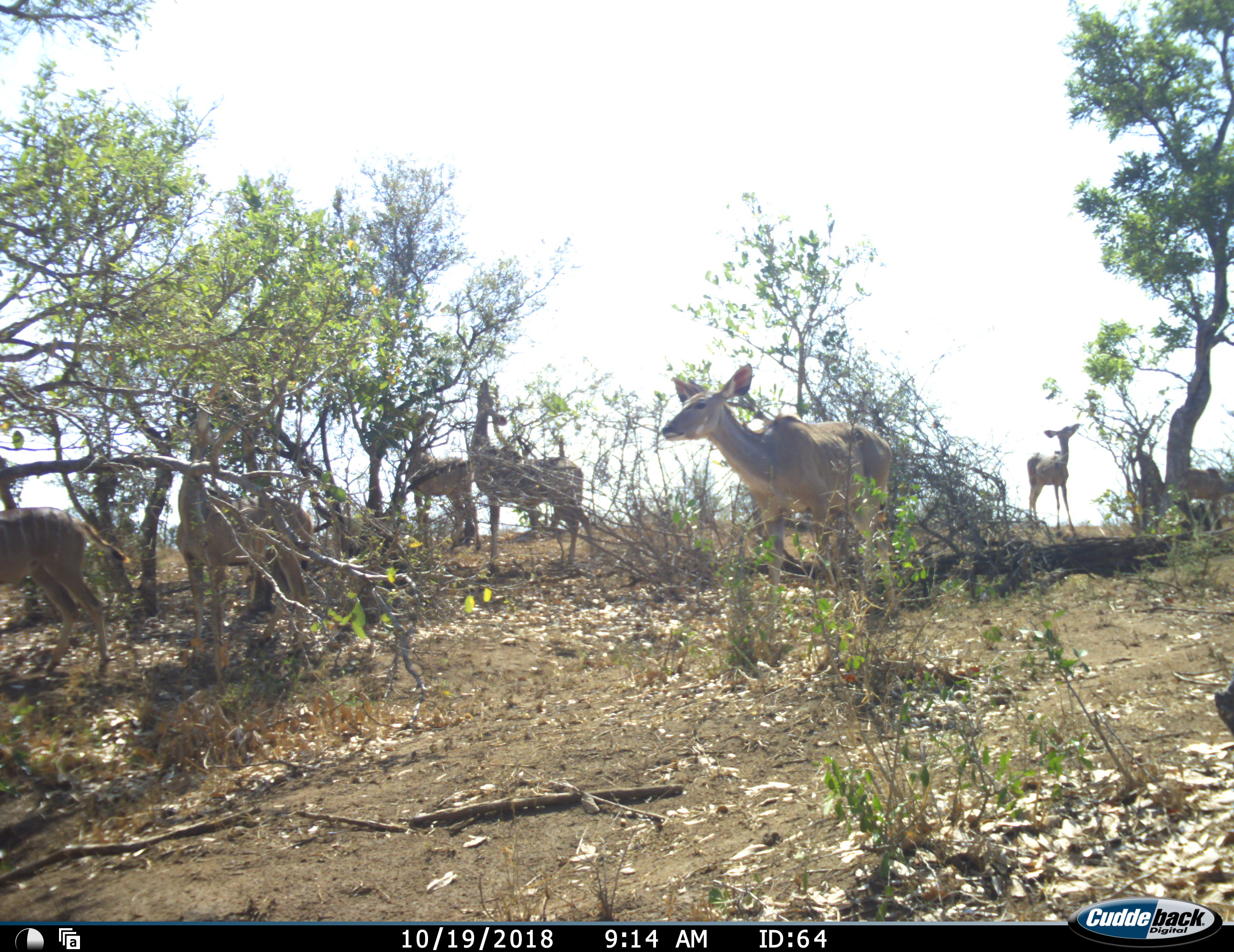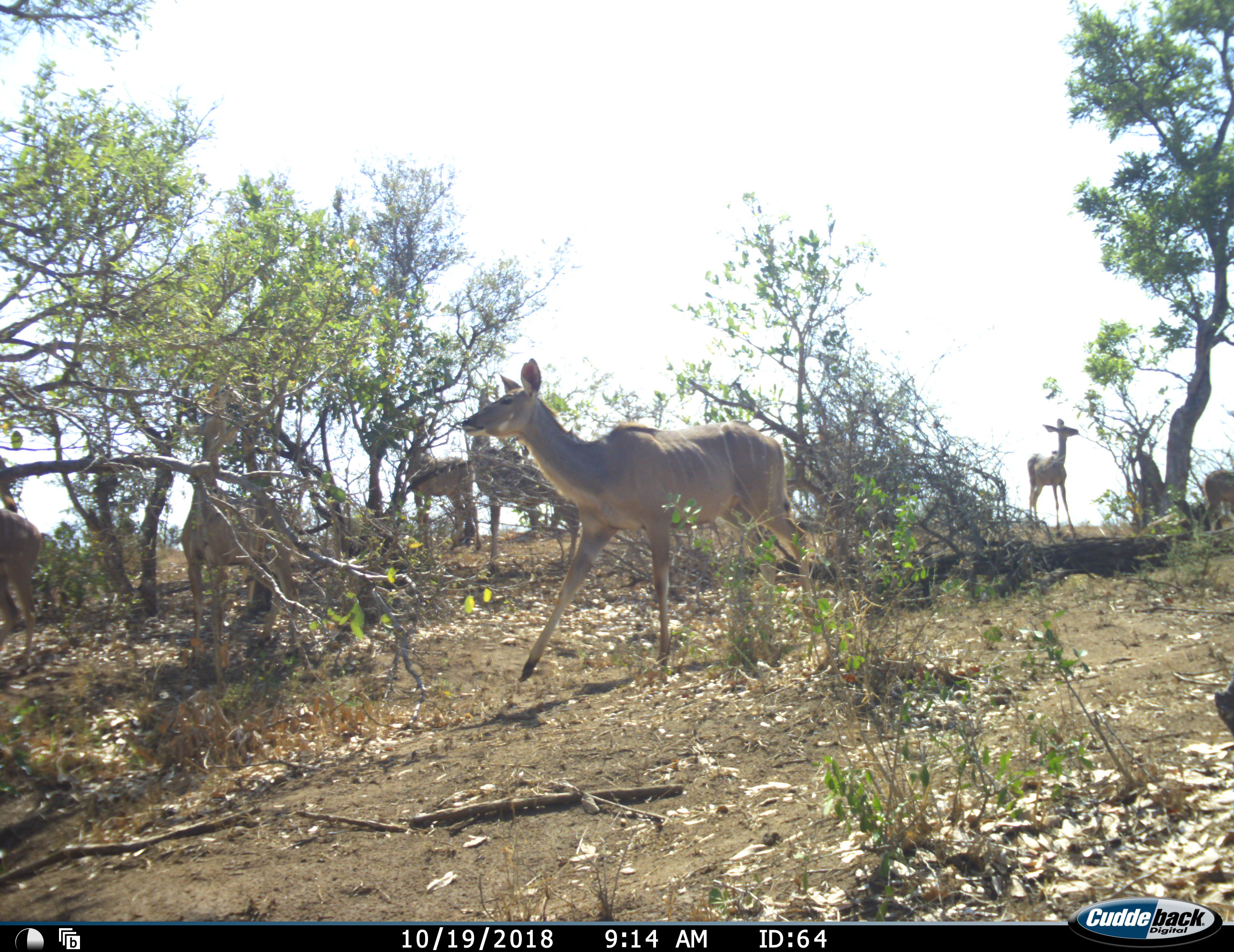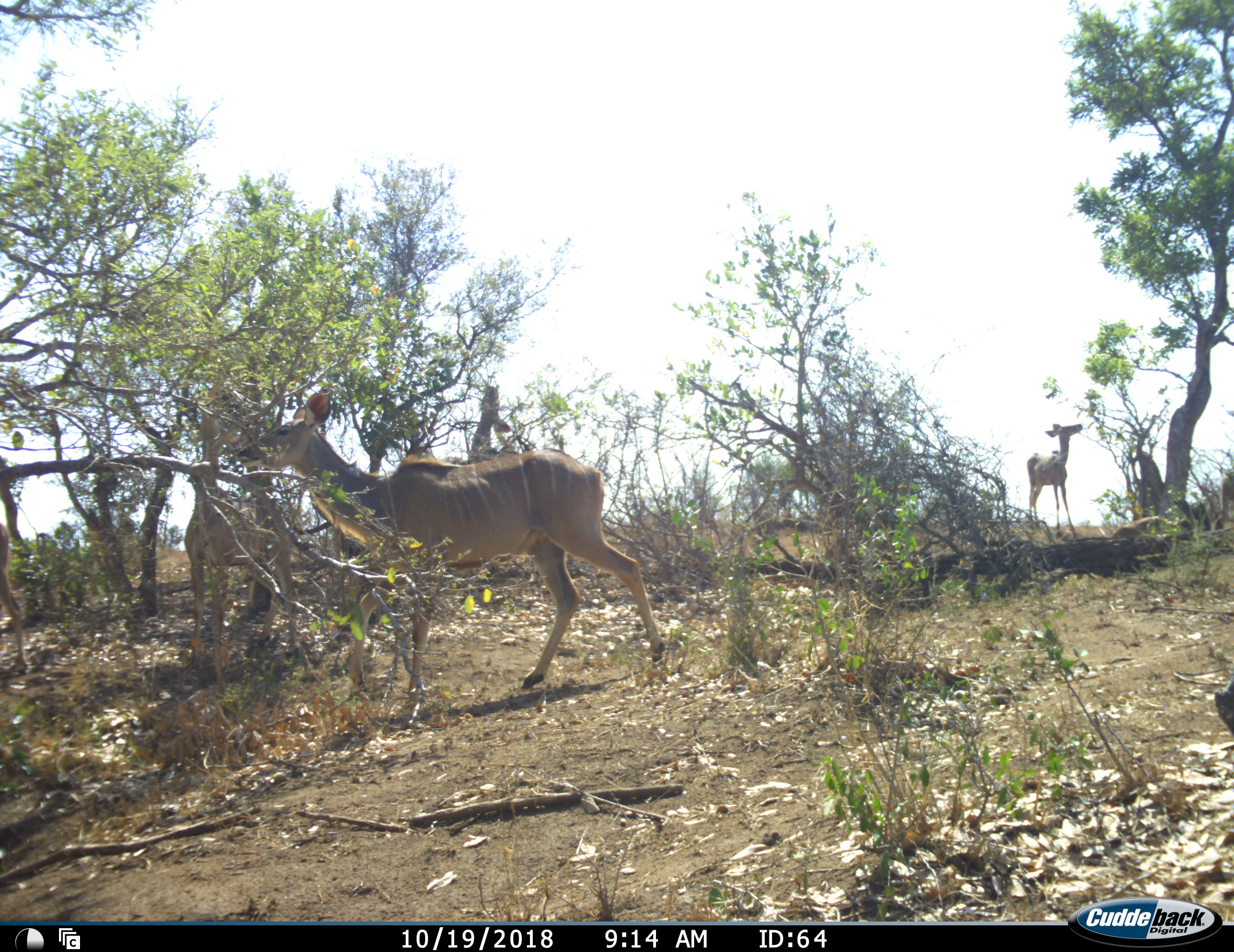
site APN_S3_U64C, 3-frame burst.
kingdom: Animalia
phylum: Chordata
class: Mammalia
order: Artiodactyla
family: Bovidae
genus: Tragelaphus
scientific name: Tragelaphus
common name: kudu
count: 7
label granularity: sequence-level